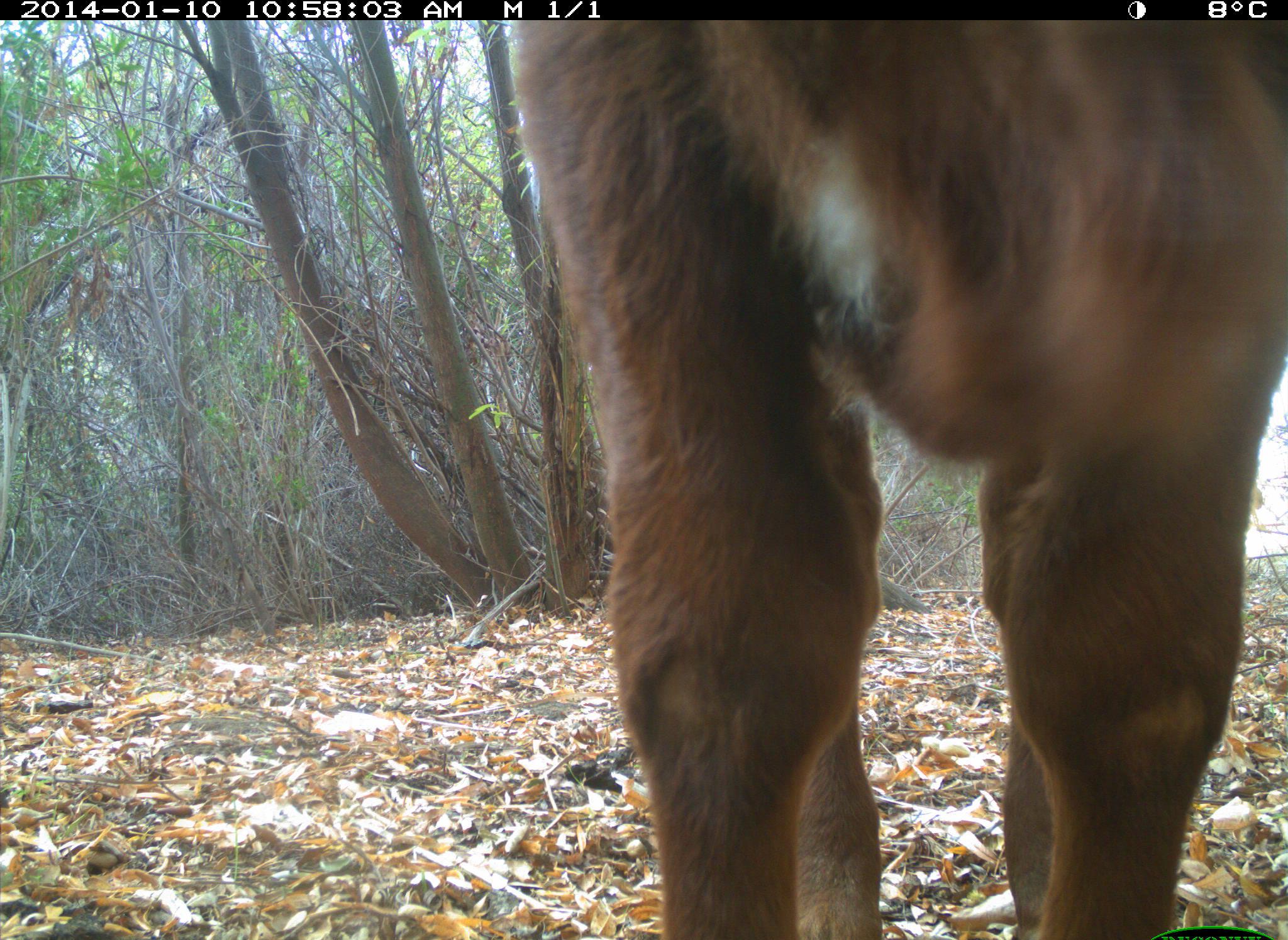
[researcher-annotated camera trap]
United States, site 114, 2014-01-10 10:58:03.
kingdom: Animalia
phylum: Chordata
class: Mammalia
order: Artiodactyla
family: Bovidae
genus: Bos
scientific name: Bos taurus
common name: cow